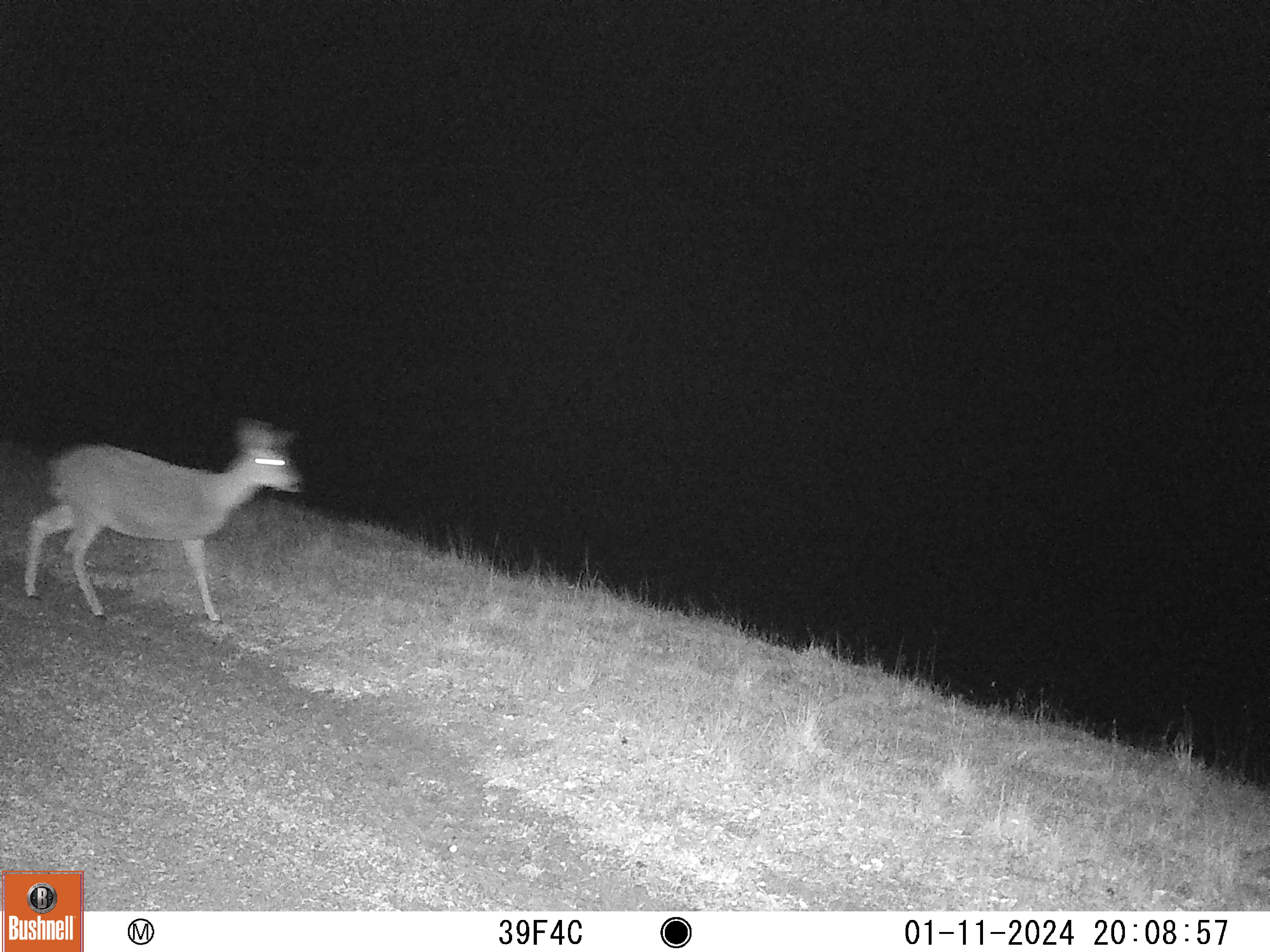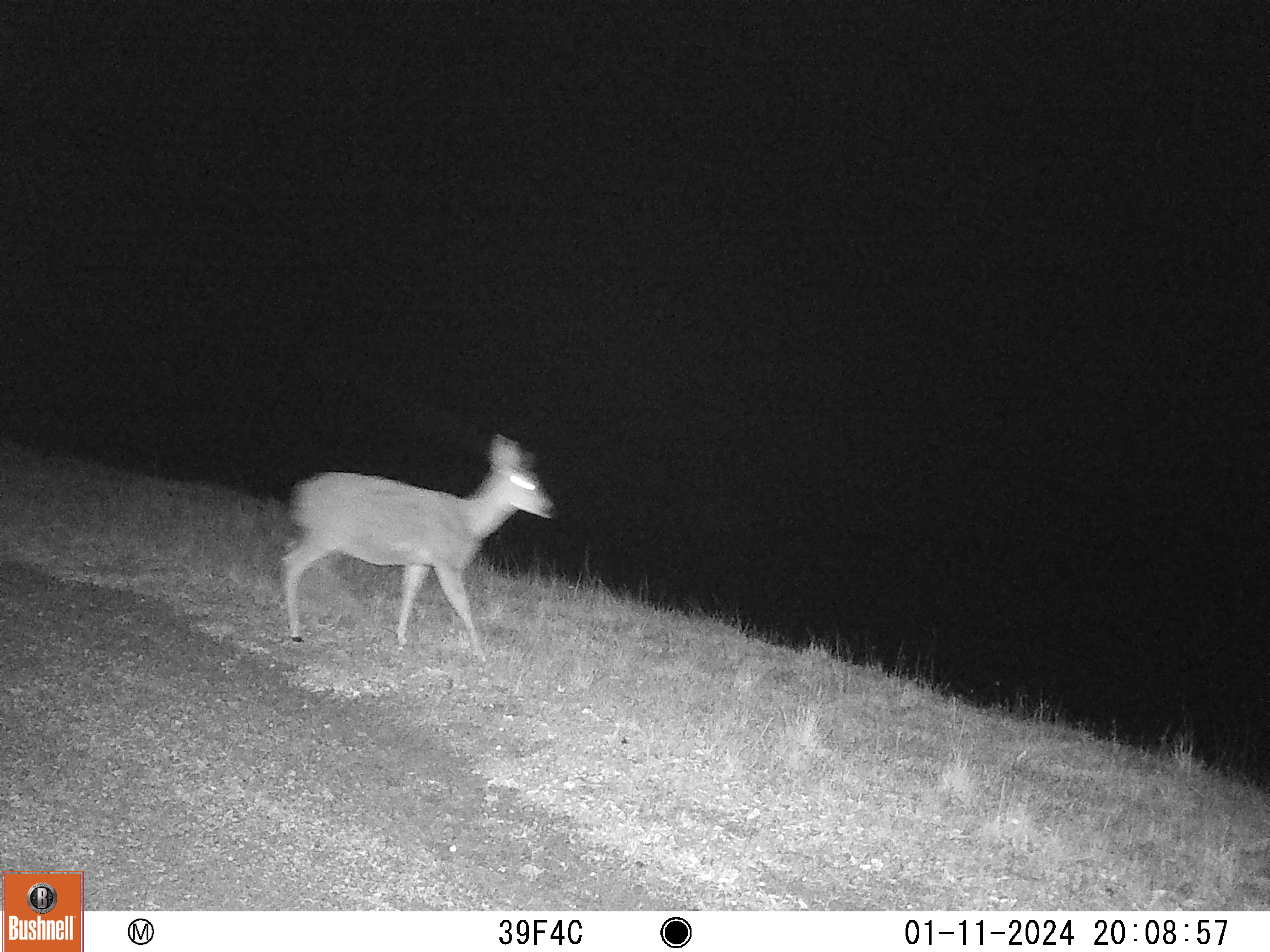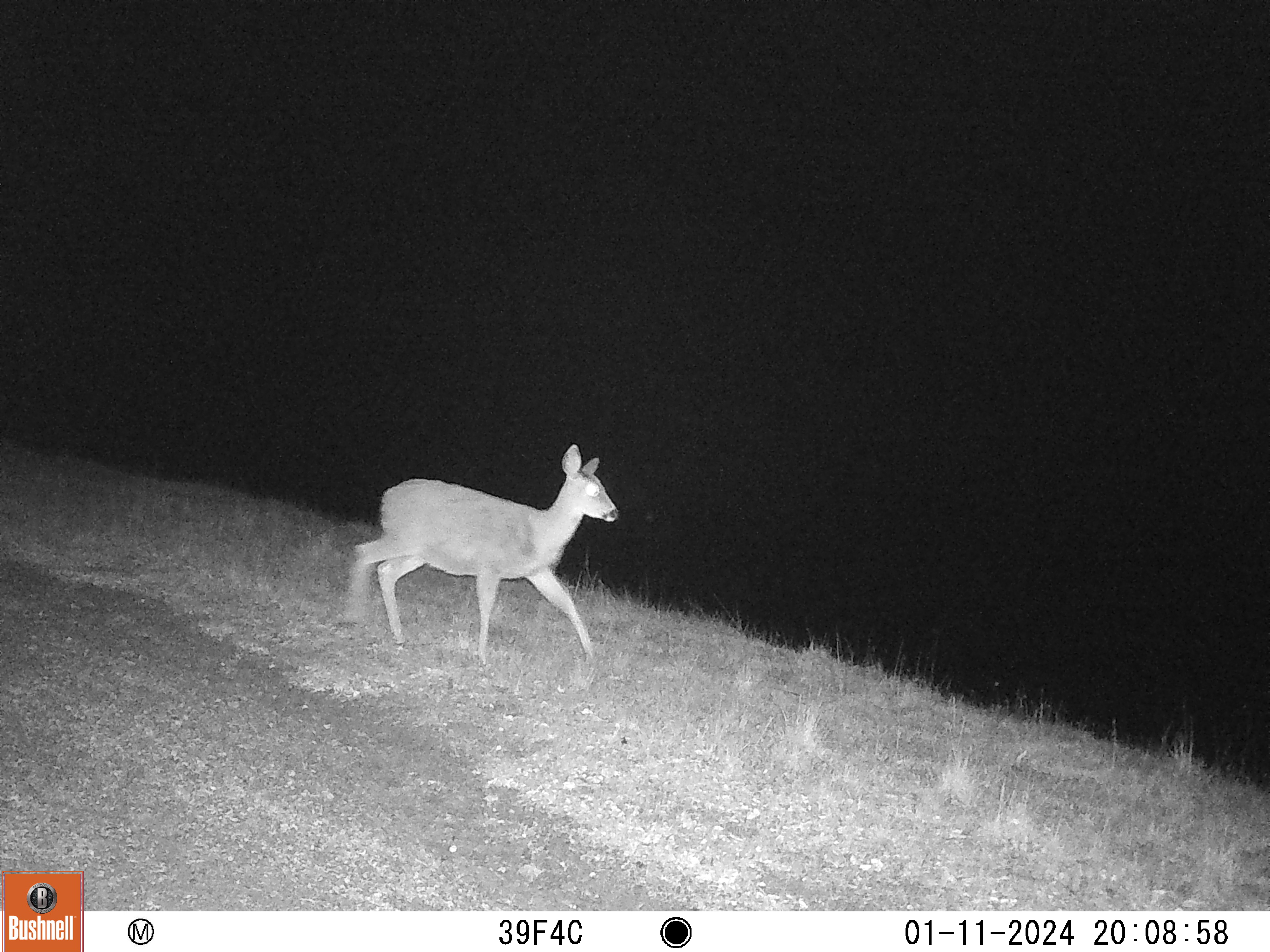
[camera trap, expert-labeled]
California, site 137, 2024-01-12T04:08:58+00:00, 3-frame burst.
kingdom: Animalia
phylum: Chordata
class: Mammalia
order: Artiodactyla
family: Cervidae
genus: Odocoileus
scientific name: Odocoileus hemionus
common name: mule deer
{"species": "mule deer (Odocoileus hemionus)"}